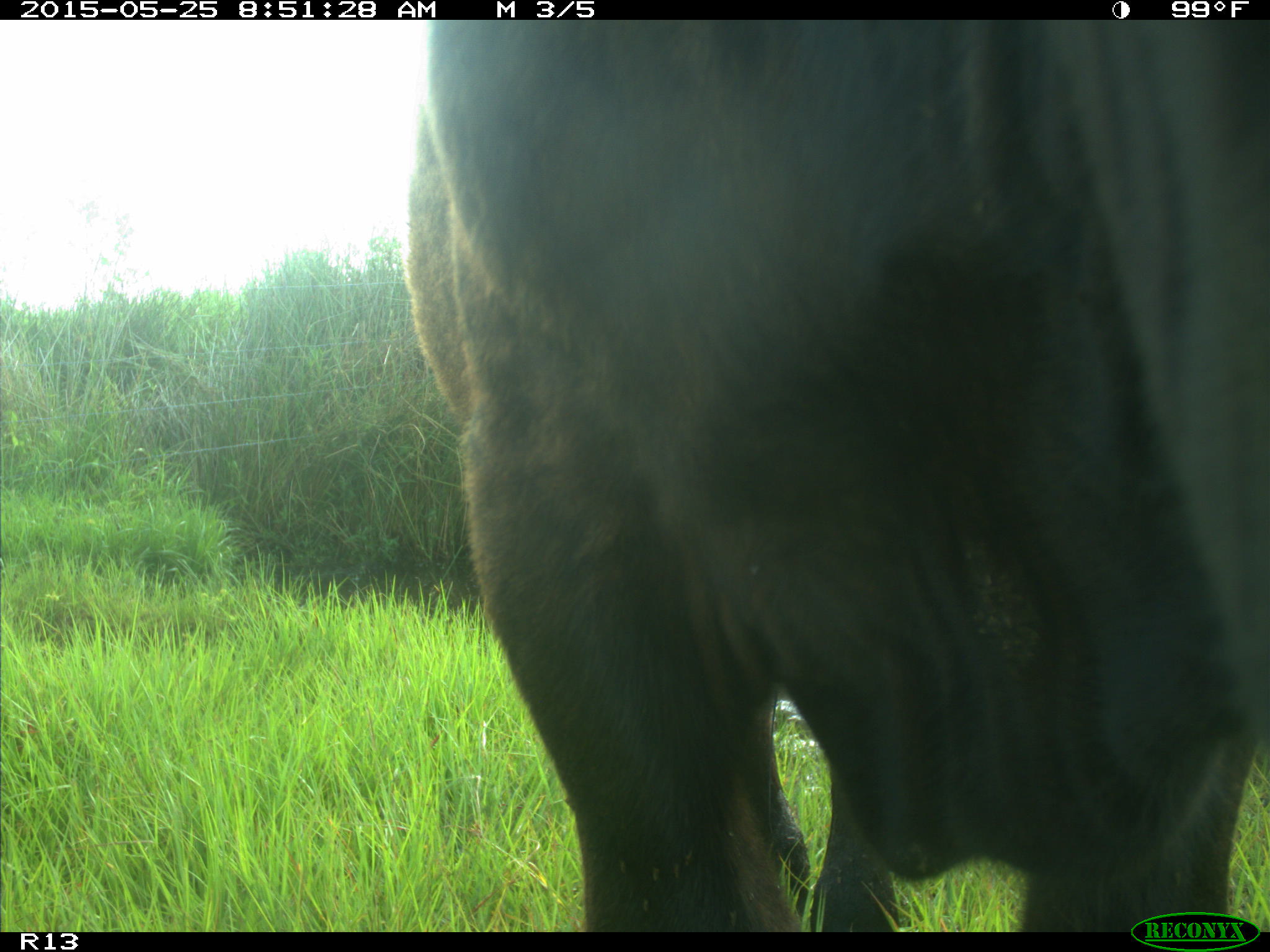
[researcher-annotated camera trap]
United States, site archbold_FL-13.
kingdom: Animalia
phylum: Chordata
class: Mammalia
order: Artiodactyla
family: Bovidae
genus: Bos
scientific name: Bos taurus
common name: domestic cow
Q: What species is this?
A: Bos taurus (domestic cow).